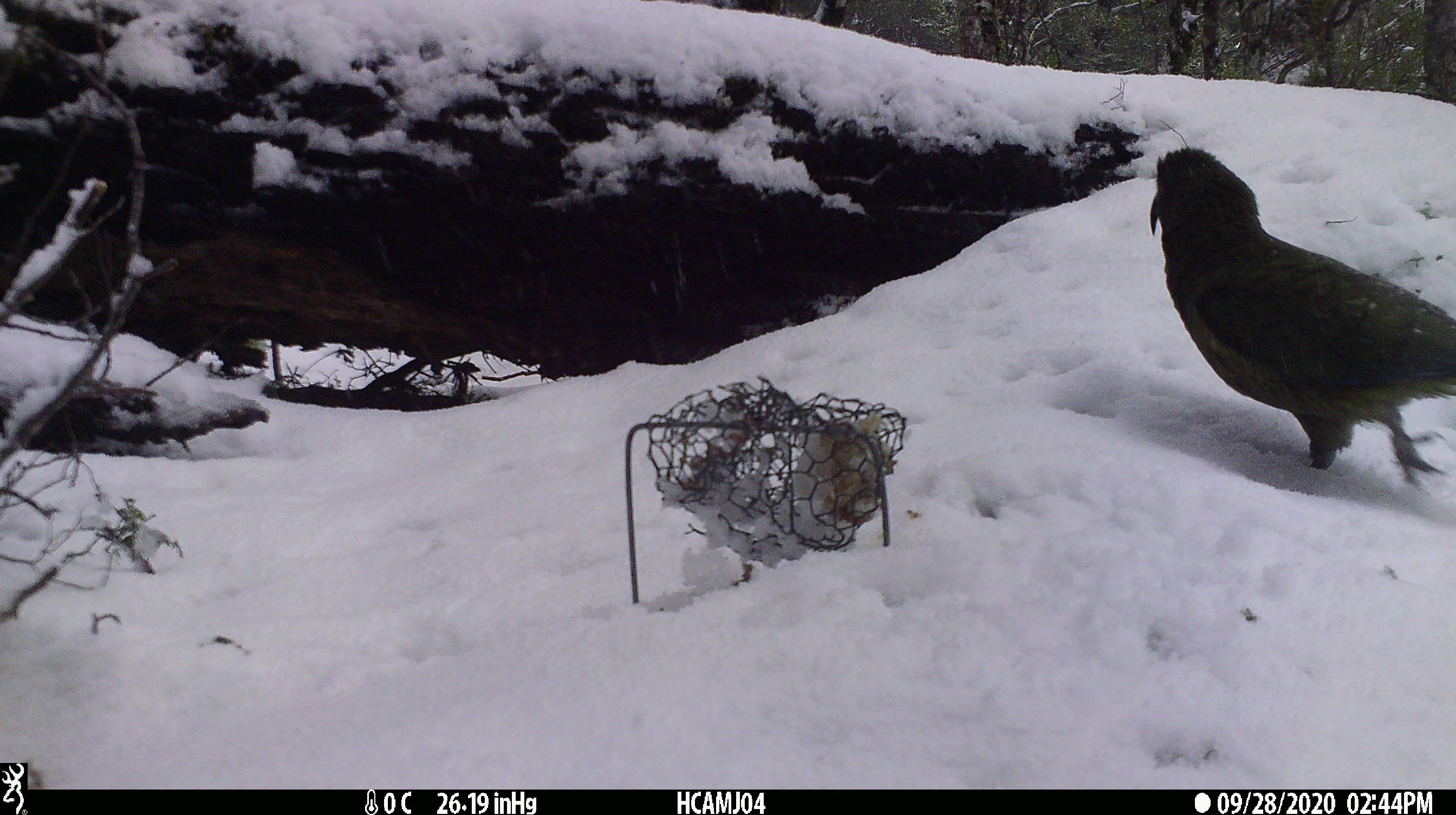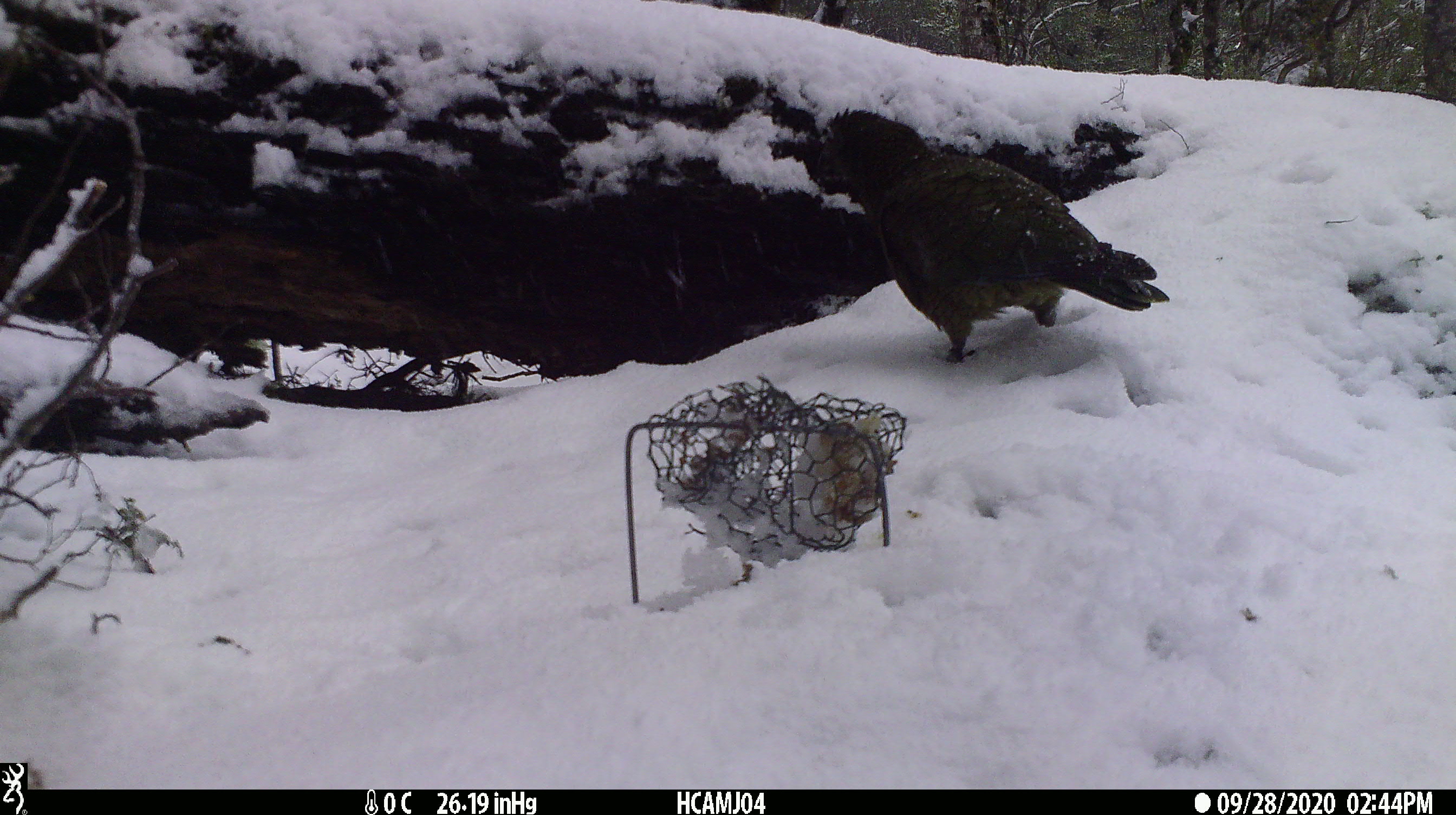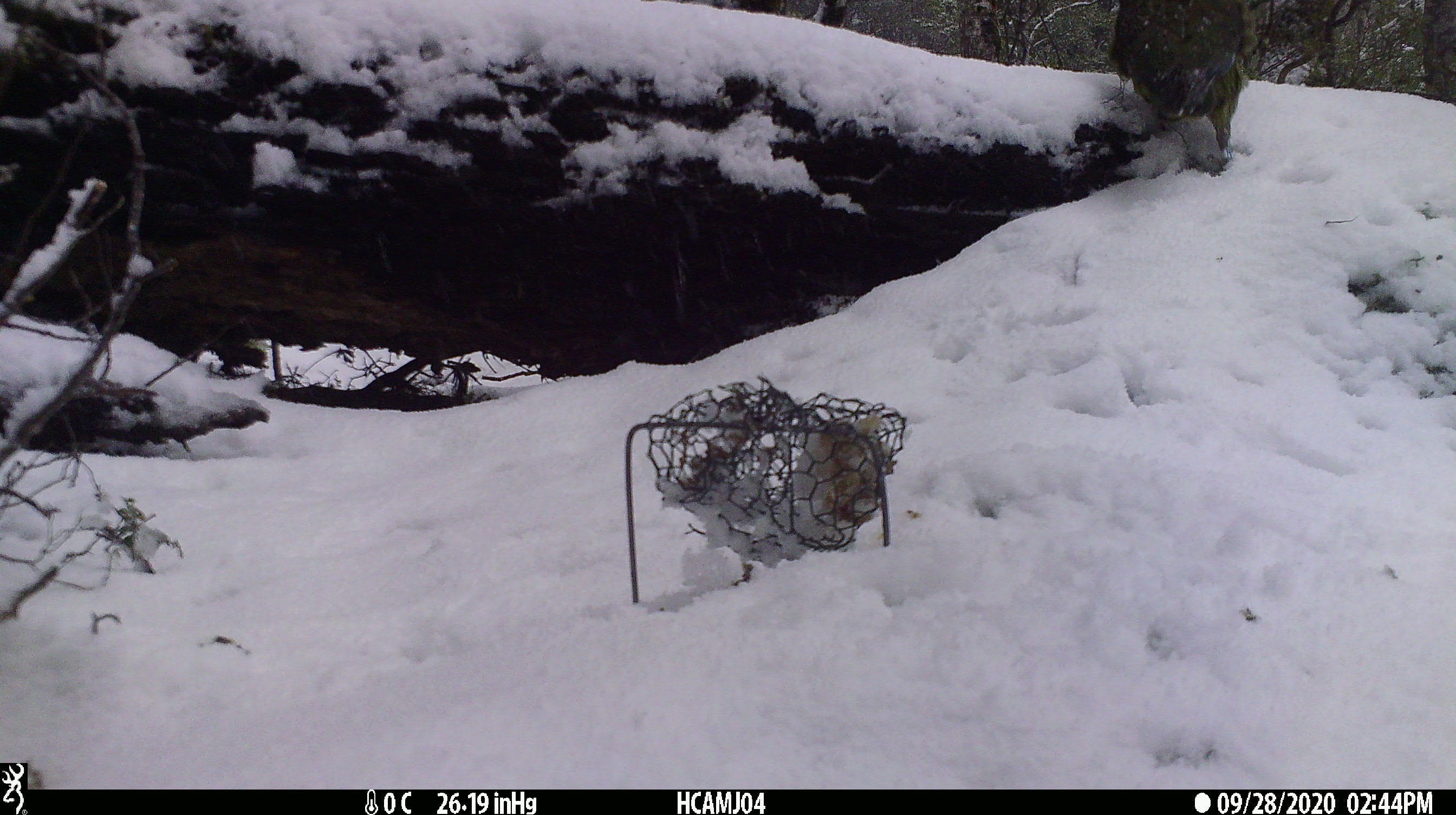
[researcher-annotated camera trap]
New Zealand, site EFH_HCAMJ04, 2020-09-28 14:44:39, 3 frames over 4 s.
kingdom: Animalia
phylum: Chordata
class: Aves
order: Psittaciformes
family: Strigopidae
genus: Nestor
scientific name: Nestor notabilis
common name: kea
Kea (Nestor notabilis).